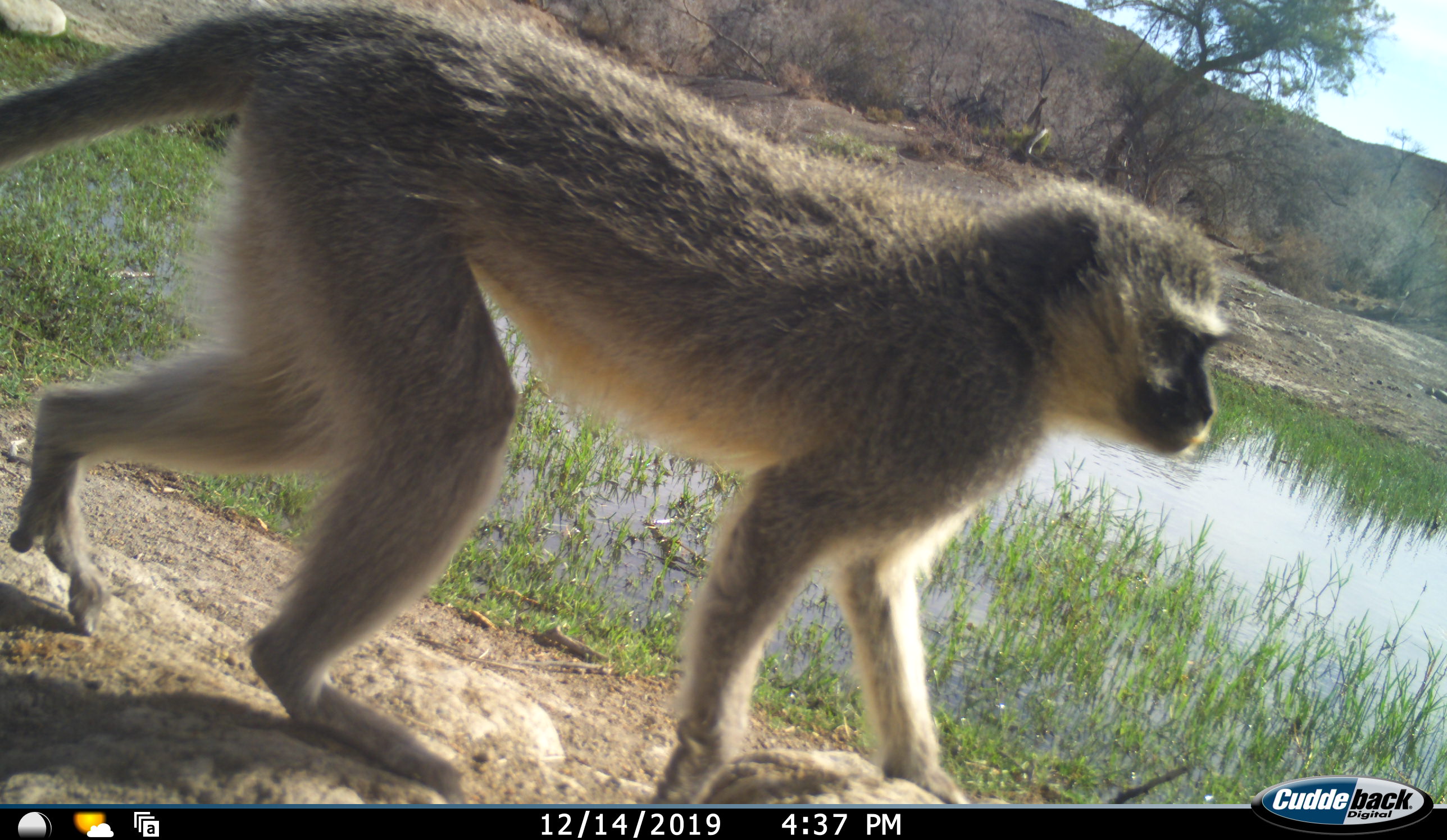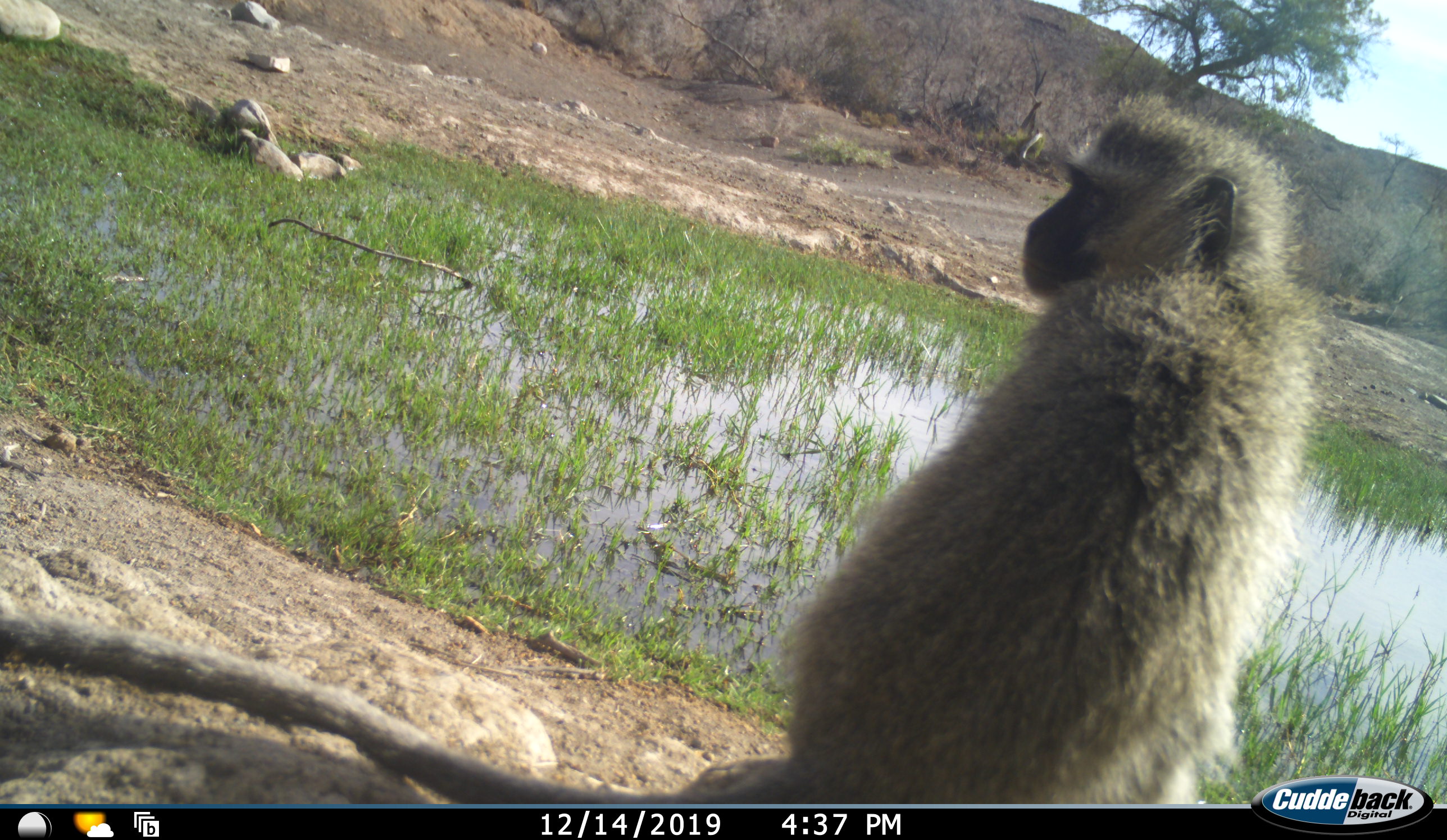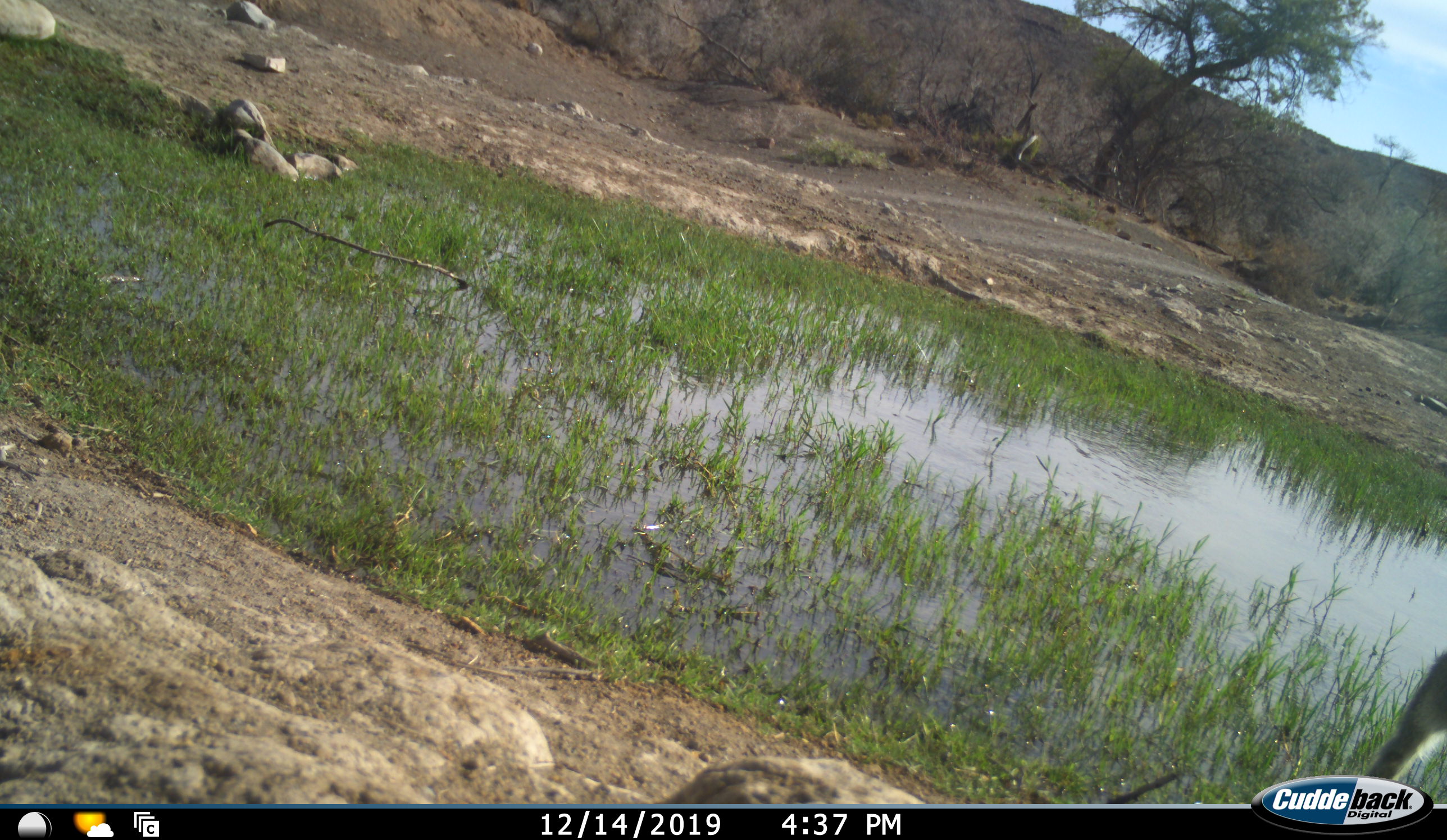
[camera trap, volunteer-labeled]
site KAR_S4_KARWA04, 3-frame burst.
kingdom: Animalia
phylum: Chordata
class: Mammalia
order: Primates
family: Cercopithecidae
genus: Chlorocebus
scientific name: Chlorocebus pygerythrus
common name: vervet monkey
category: monkeyvervet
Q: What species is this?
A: Monkeyvervet (vervet monkey) (Chlorocebus pygerythrus).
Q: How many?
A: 1.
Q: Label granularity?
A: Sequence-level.